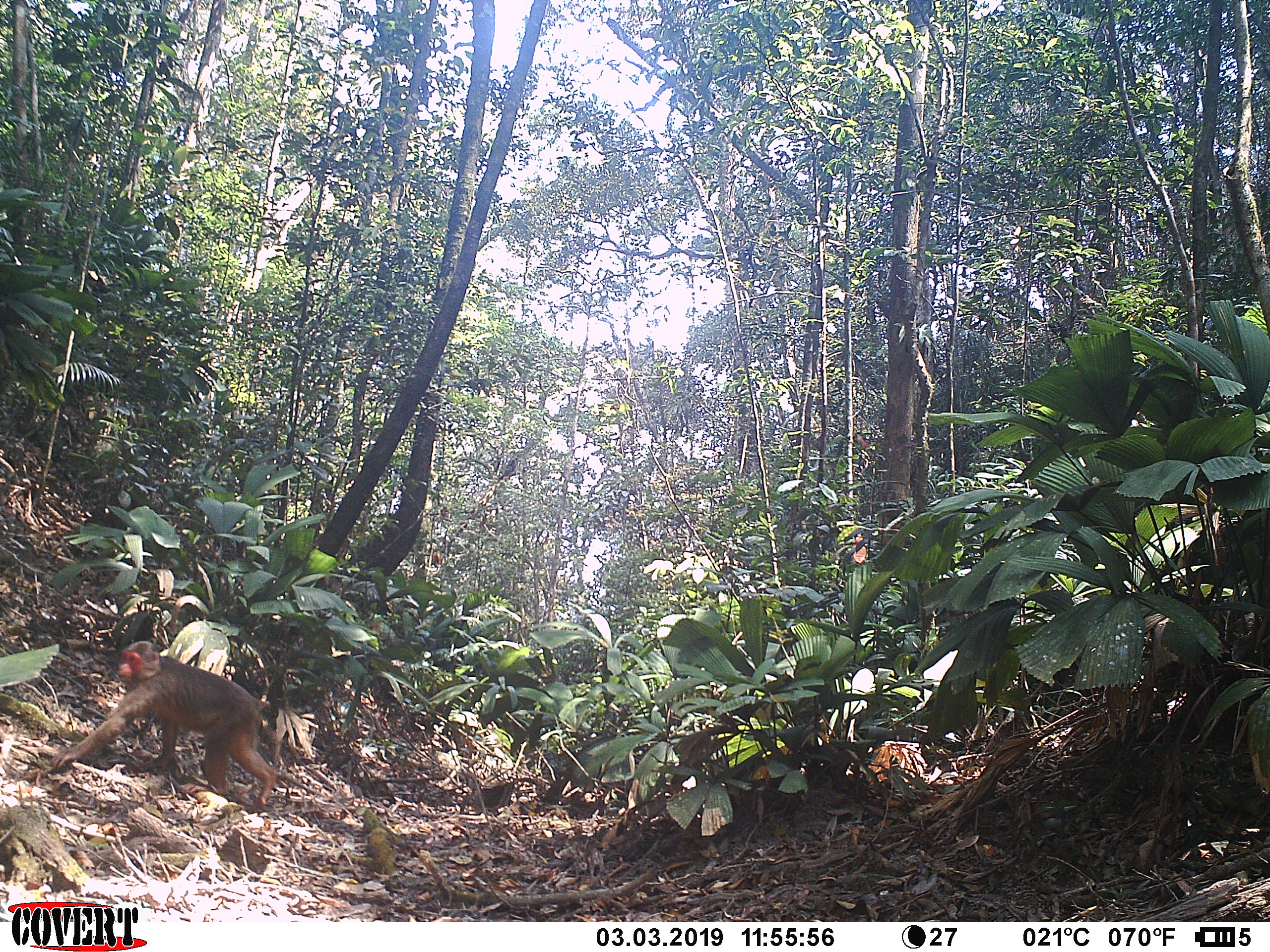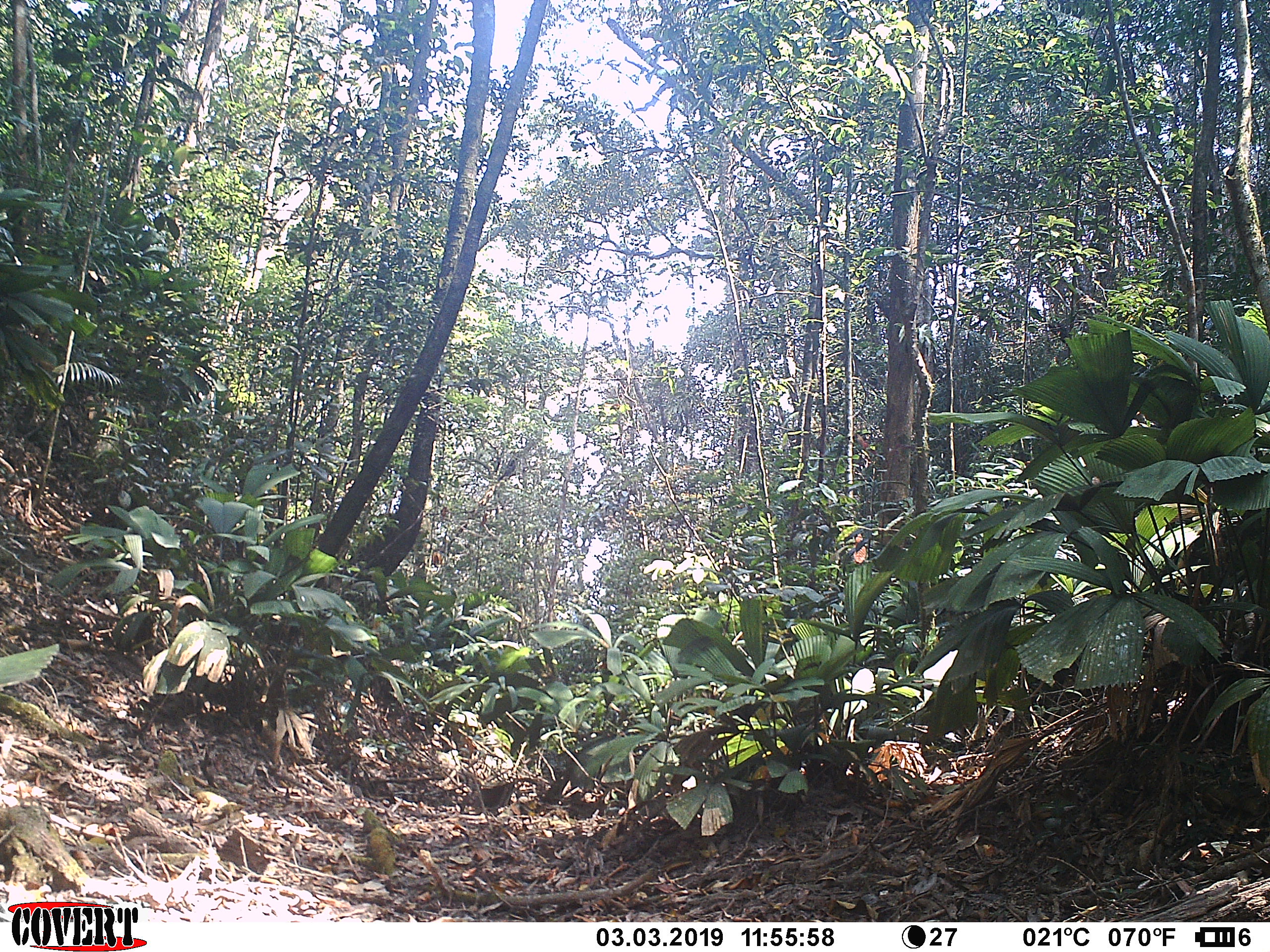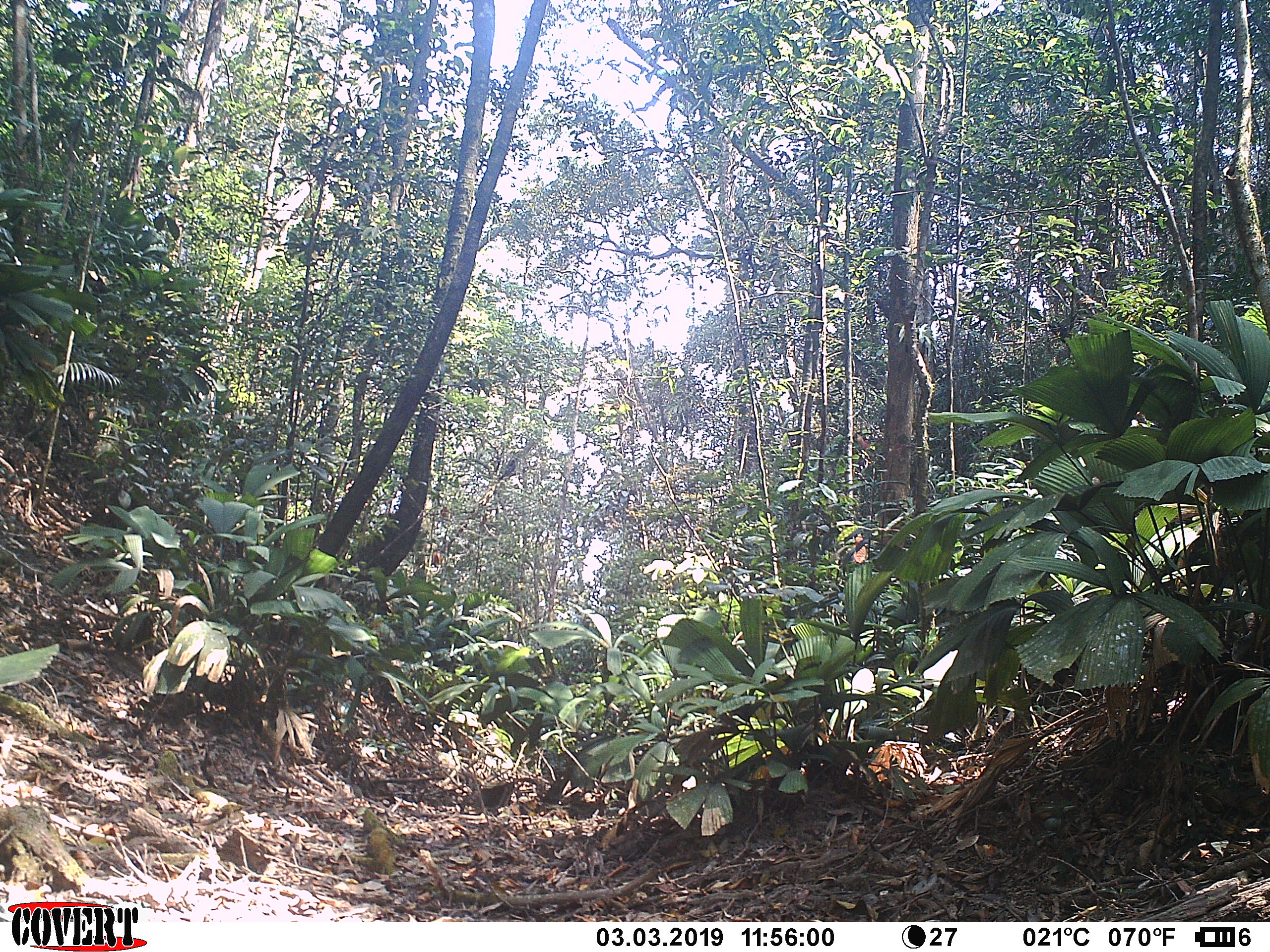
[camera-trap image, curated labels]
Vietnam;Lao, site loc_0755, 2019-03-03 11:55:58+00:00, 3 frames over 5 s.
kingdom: Animalia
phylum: Chordata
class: Mammalia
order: Primates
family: Cercopithecidae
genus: Macaca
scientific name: Macaca arctoides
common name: stump-tailed macaque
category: stump tailed macaque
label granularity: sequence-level